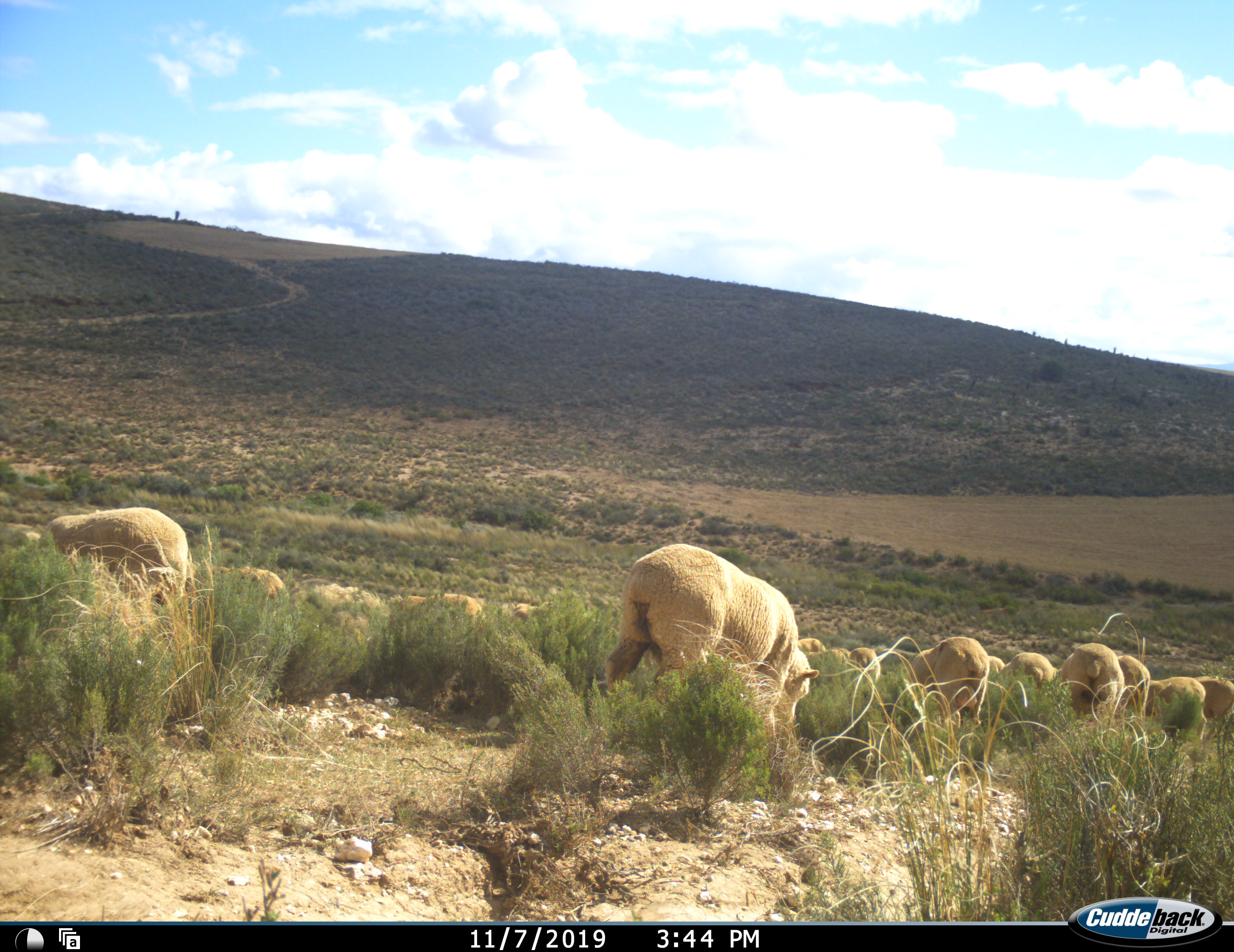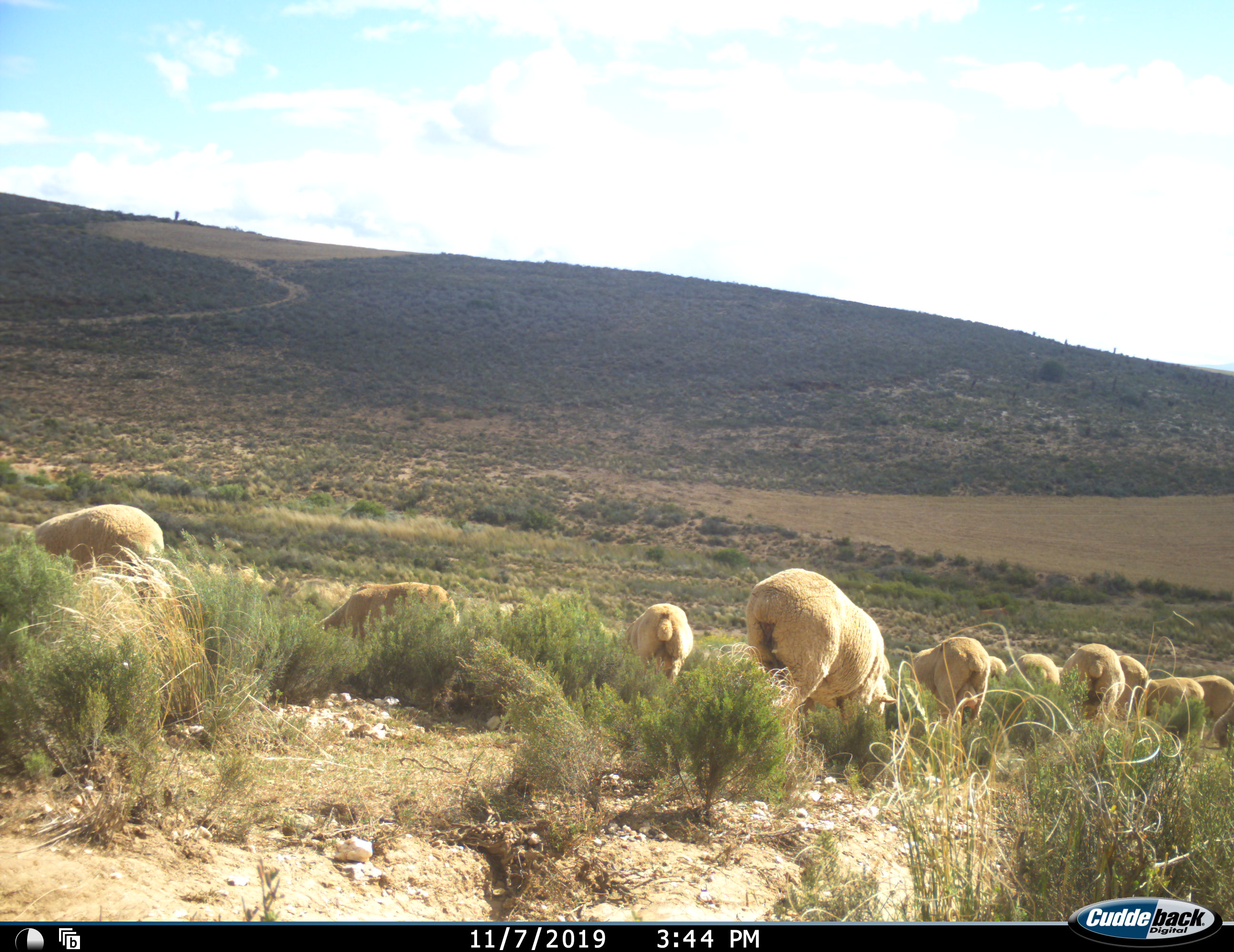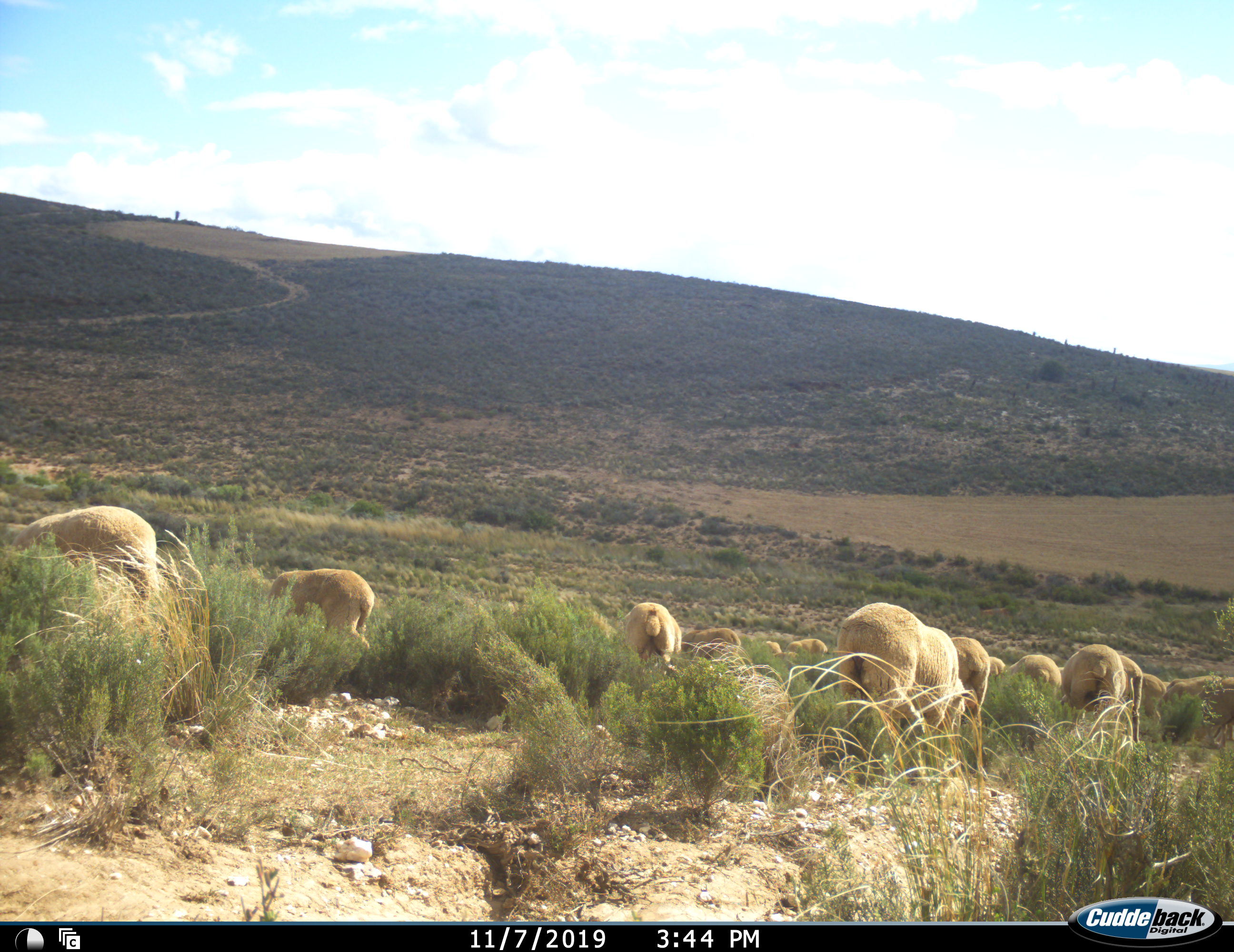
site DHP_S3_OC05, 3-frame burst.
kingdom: Animalia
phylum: Chordata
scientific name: Vertebrata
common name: domestic animal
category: domesticanimal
Domesticanimal (domestic animal) (Vertebrata), count 11-50. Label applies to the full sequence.